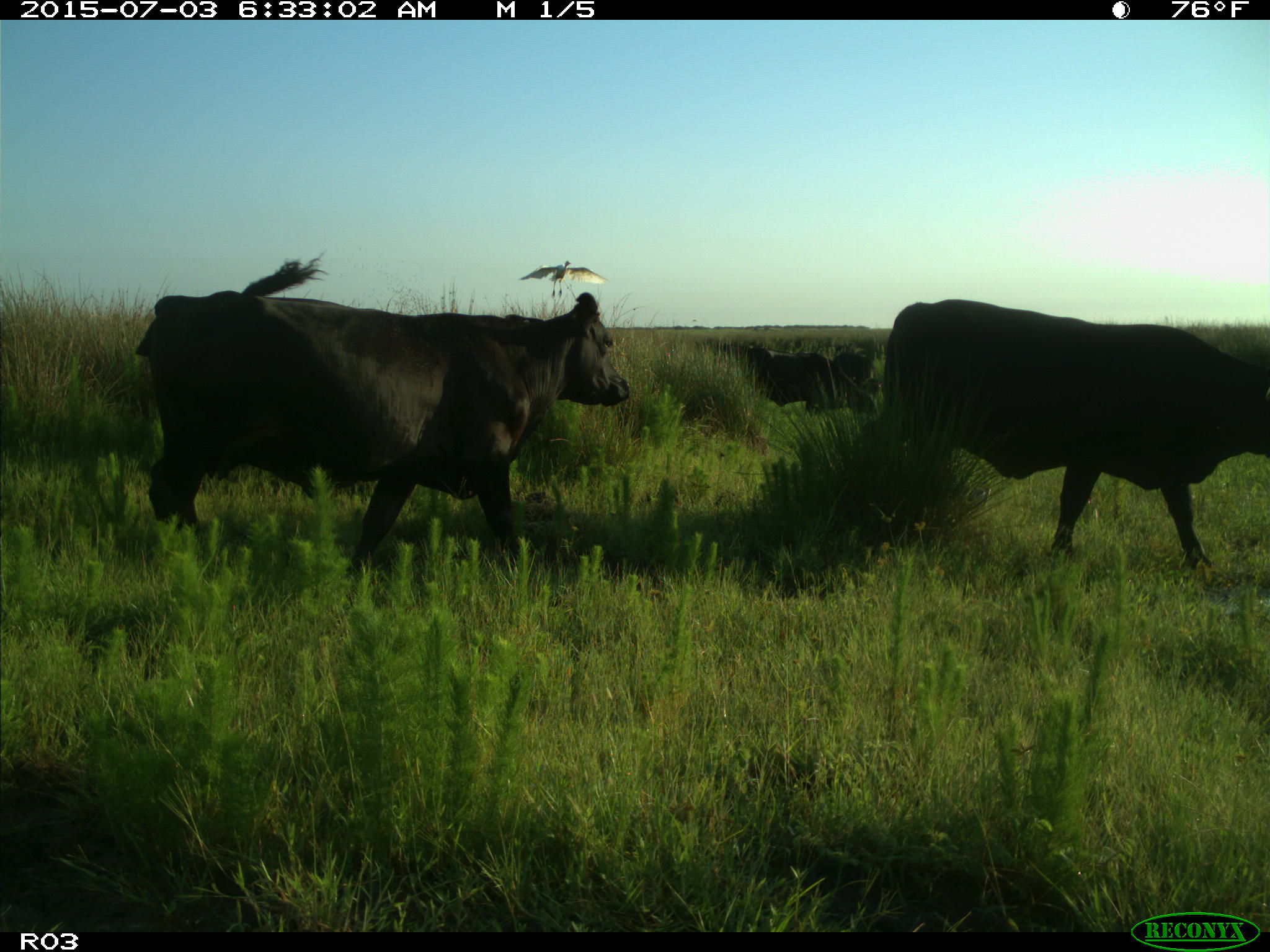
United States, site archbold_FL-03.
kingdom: Animalia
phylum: Chordata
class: Mammalia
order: Artiodactyla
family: Bovidae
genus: Bos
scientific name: Bos taurus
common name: domestic cow